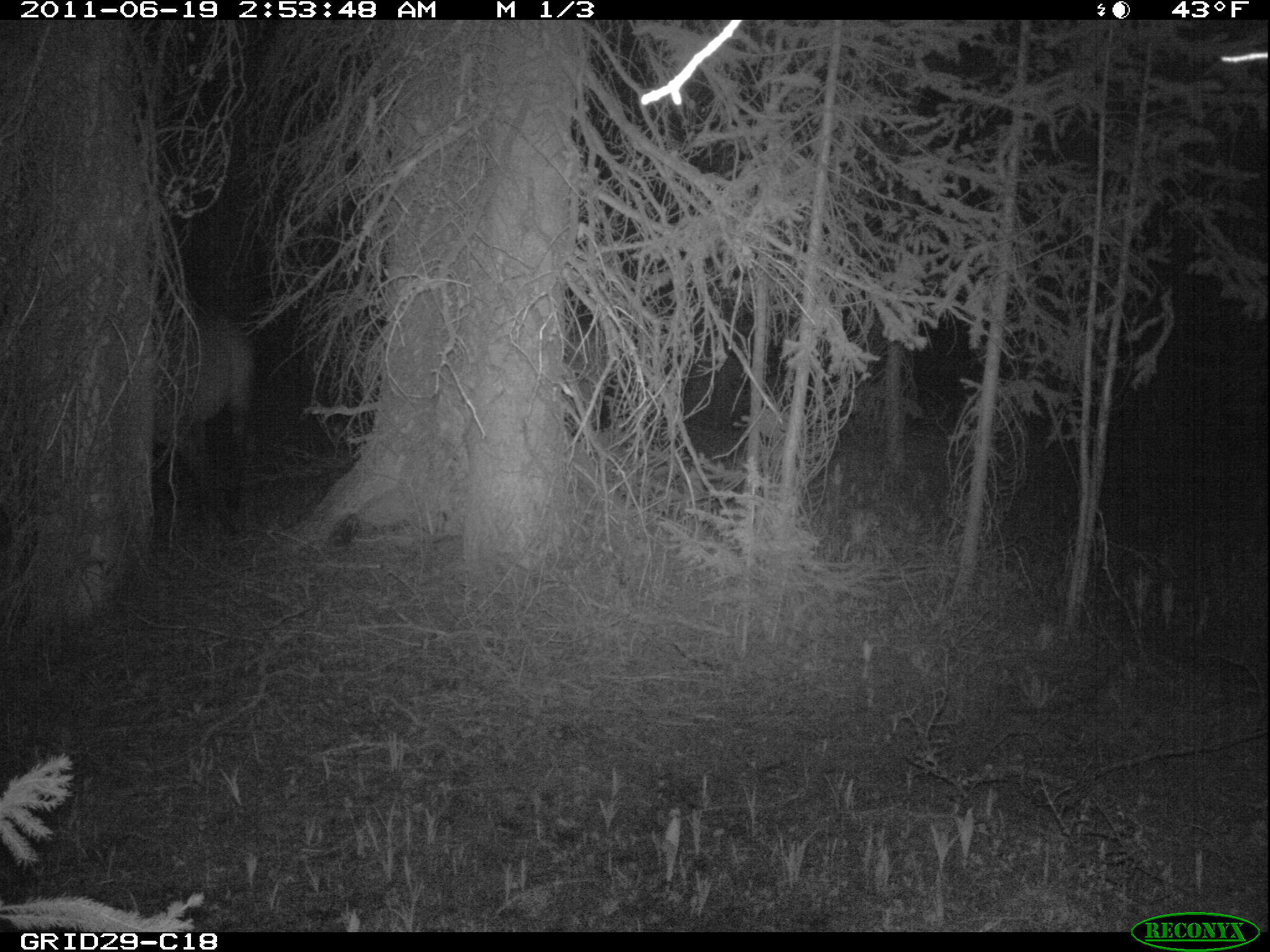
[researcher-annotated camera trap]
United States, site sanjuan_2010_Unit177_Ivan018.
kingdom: Animalia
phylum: Chordata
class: Mammalia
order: Artiodactyla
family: Cervidae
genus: Cervus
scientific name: Cervus elaphus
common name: red deer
Cervus elaphus (red deer).